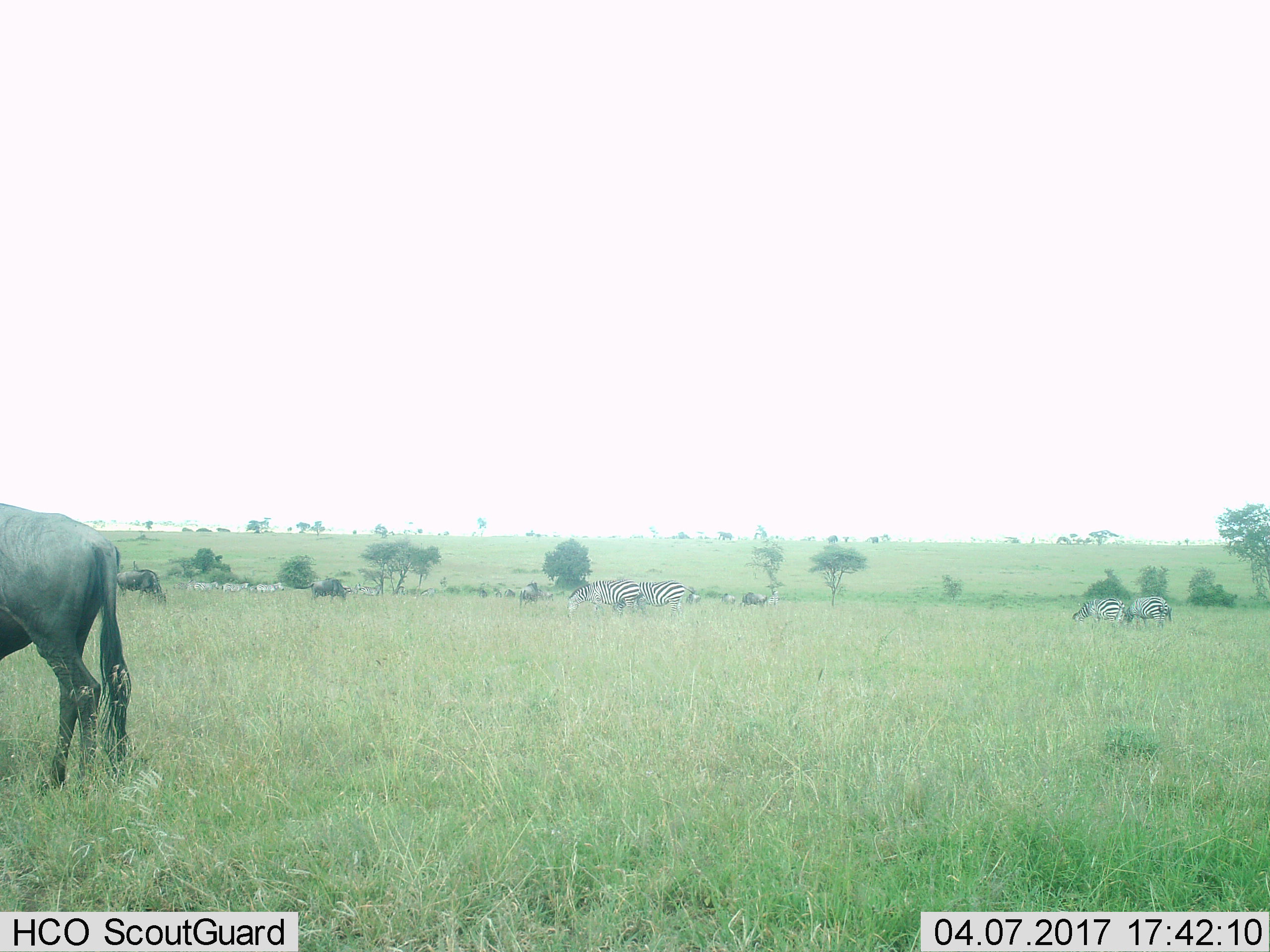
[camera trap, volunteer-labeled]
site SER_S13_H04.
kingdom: Animalia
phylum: Chordata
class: Mammalia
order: Artiodactyla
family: Bovidae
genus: Connochaetes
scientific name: Connochaetes taurinus taurinus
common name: blue wildebeest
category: wildebeestblue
Wildebeestblue (blue wildebeest) (Connochaetes taurinus taurinus), count 5. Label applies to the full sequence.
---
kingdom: Animalia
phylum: Chordata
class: Mammalia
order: Perissodactyla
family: Equidae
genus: Equus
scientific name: Equus quagga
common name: plains zebra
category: zebraplains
Zebraplains (plains zebra) (Equus quagga), count 8. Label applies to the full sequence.